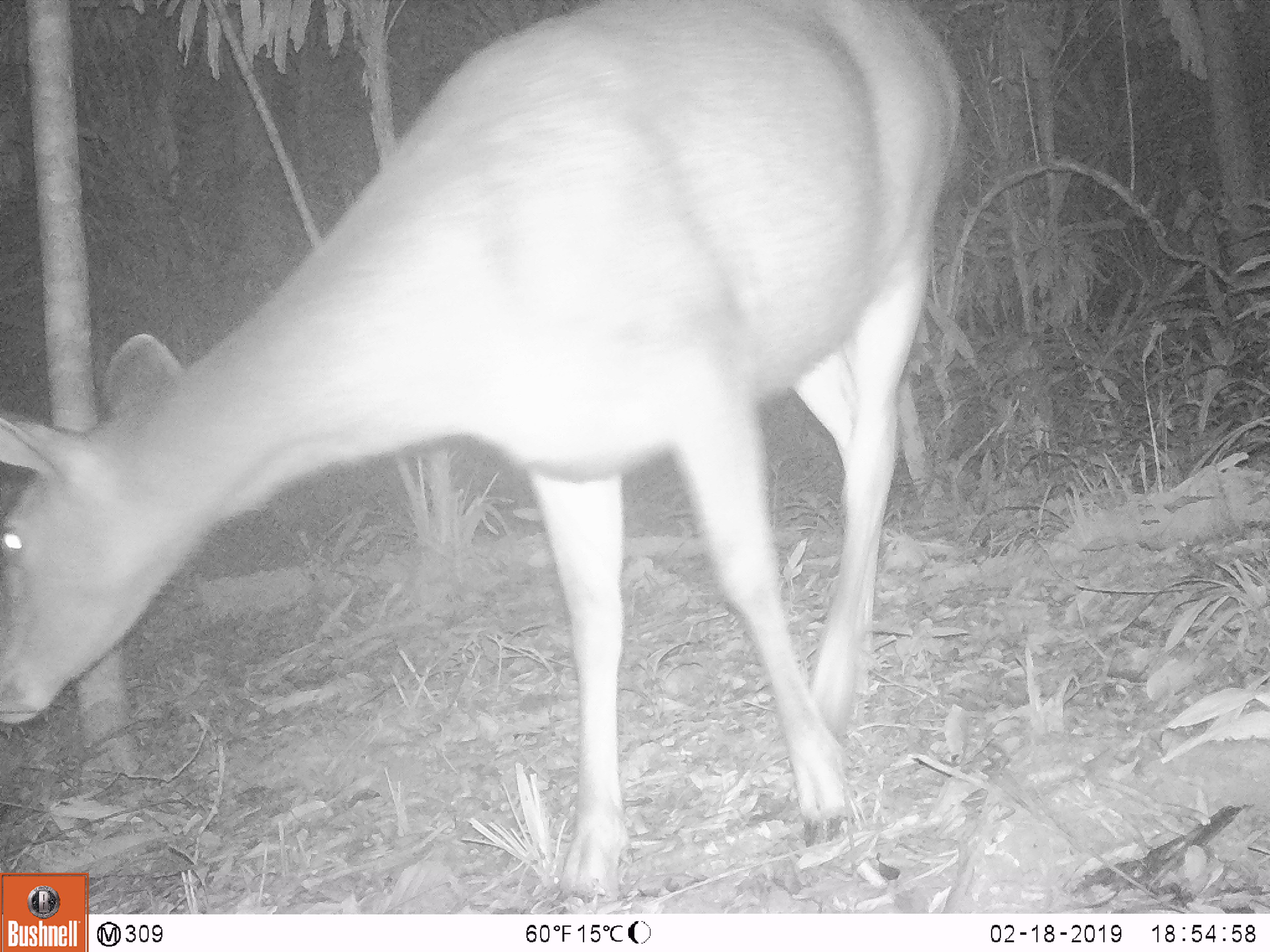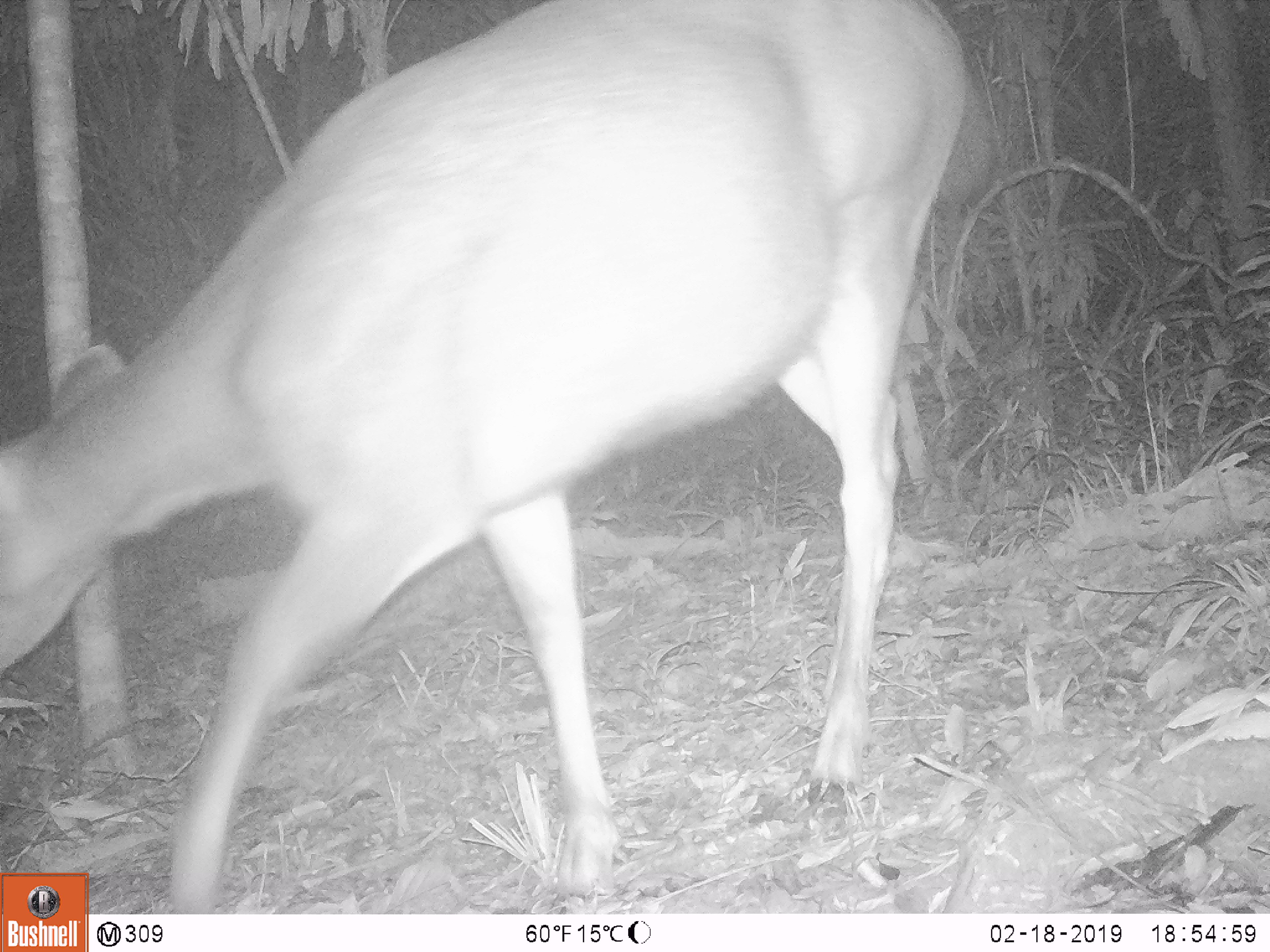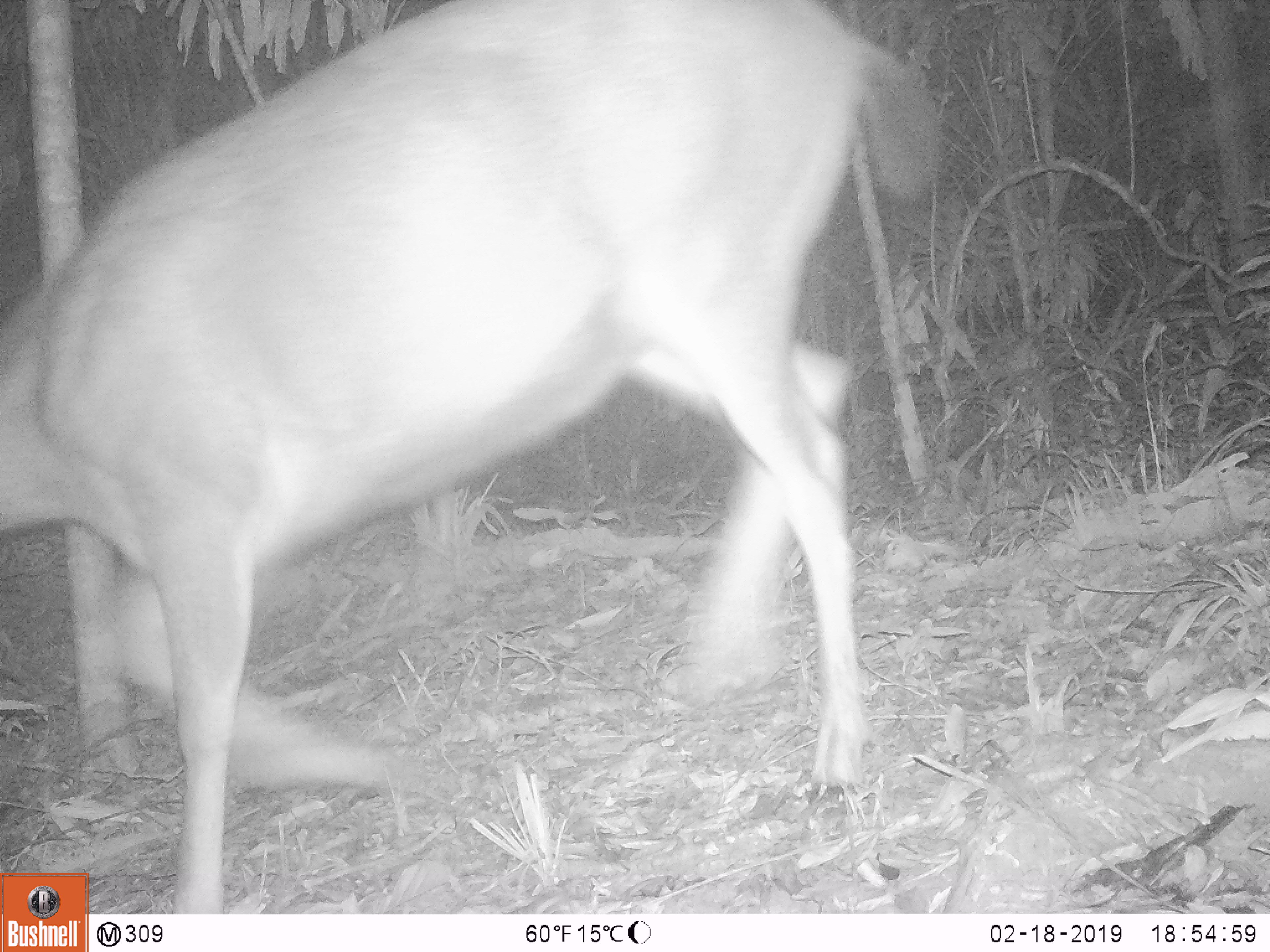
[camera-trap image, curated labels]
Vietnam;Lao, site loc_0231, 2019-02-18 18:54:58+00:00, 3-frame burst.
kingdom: Animalia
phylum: Chordata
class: Mammalia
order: Artiodactyla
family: Cervidae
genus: Rusa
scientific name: Rusa unicolor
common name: sambar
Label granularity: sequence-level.